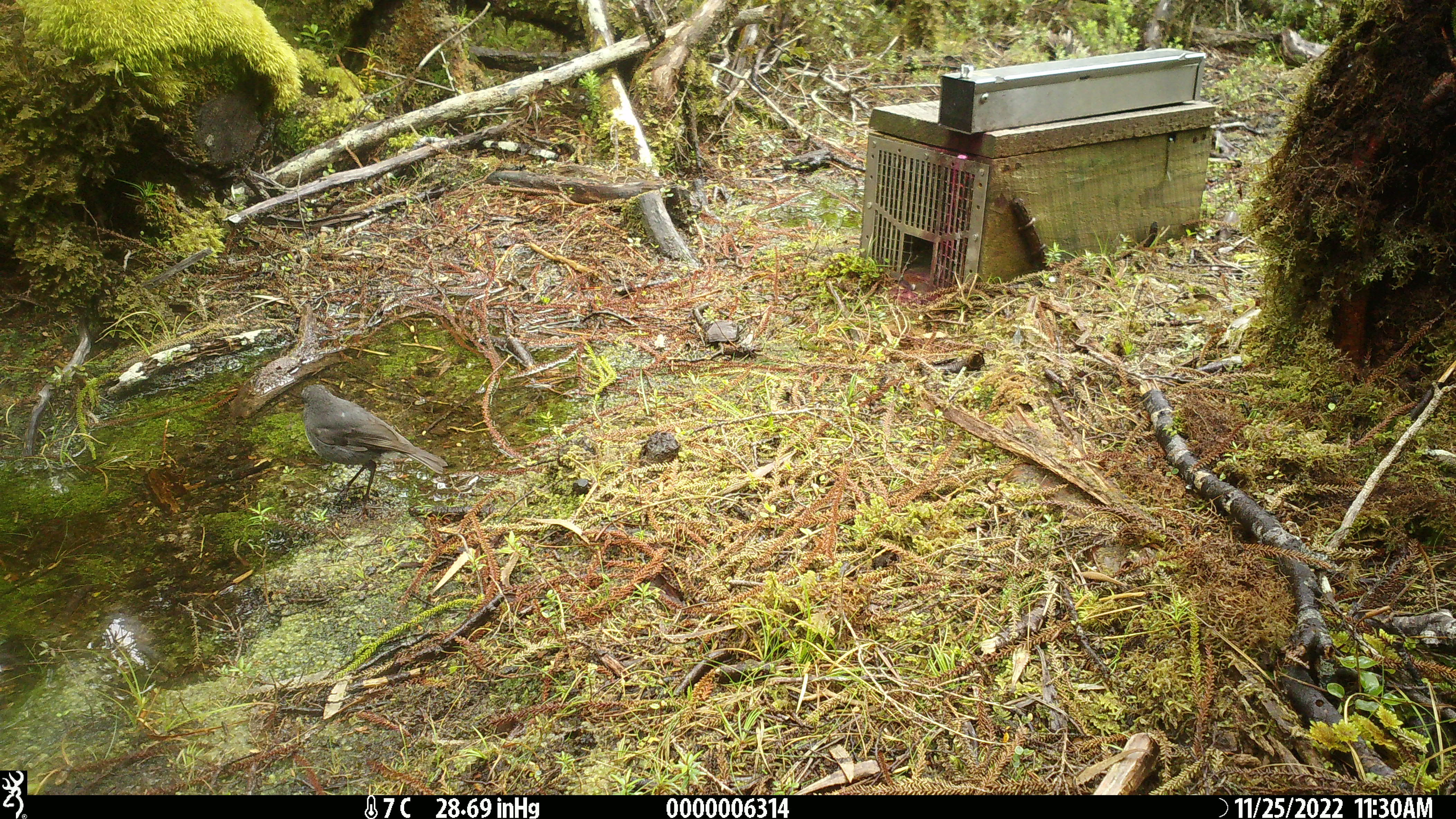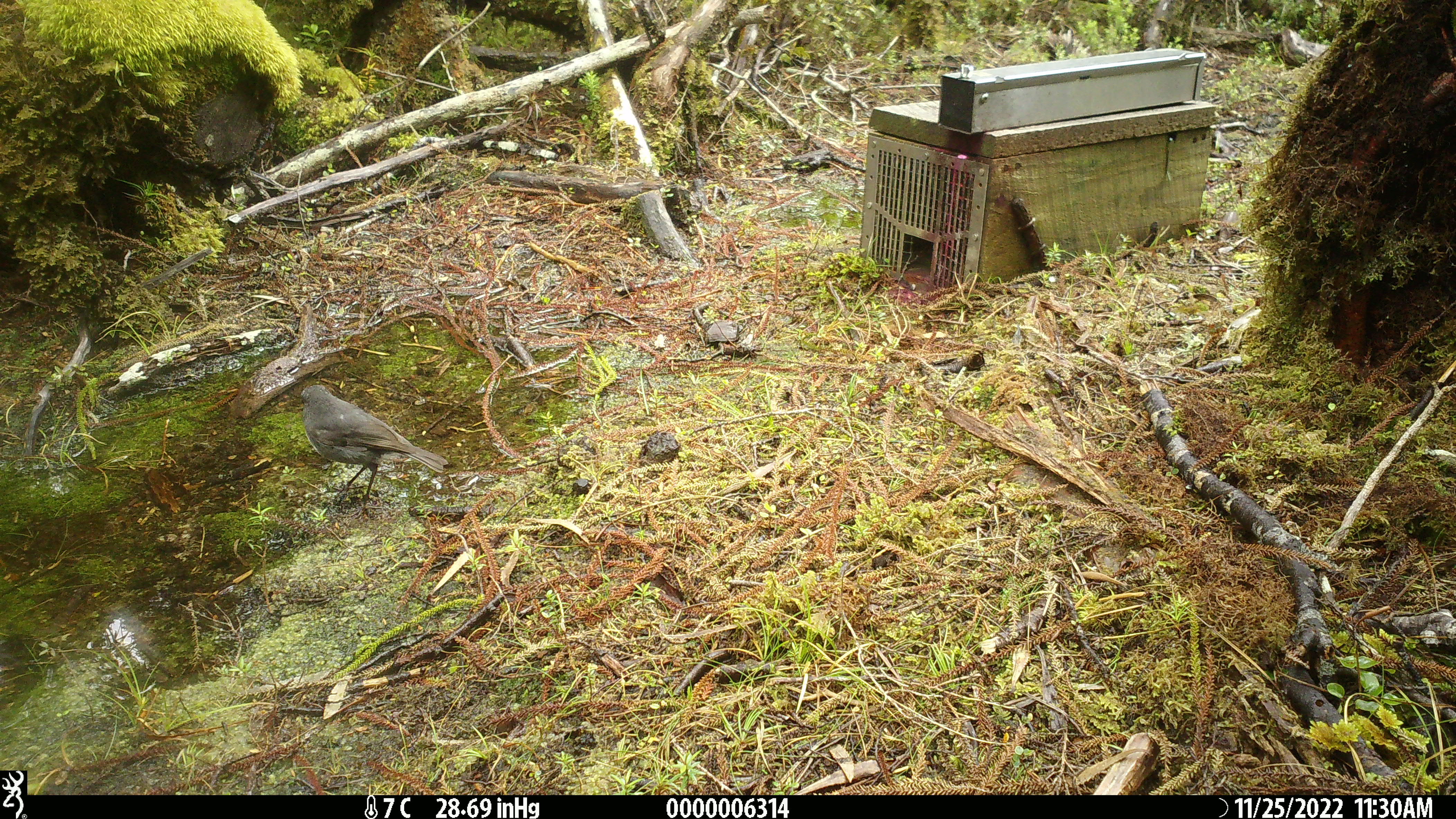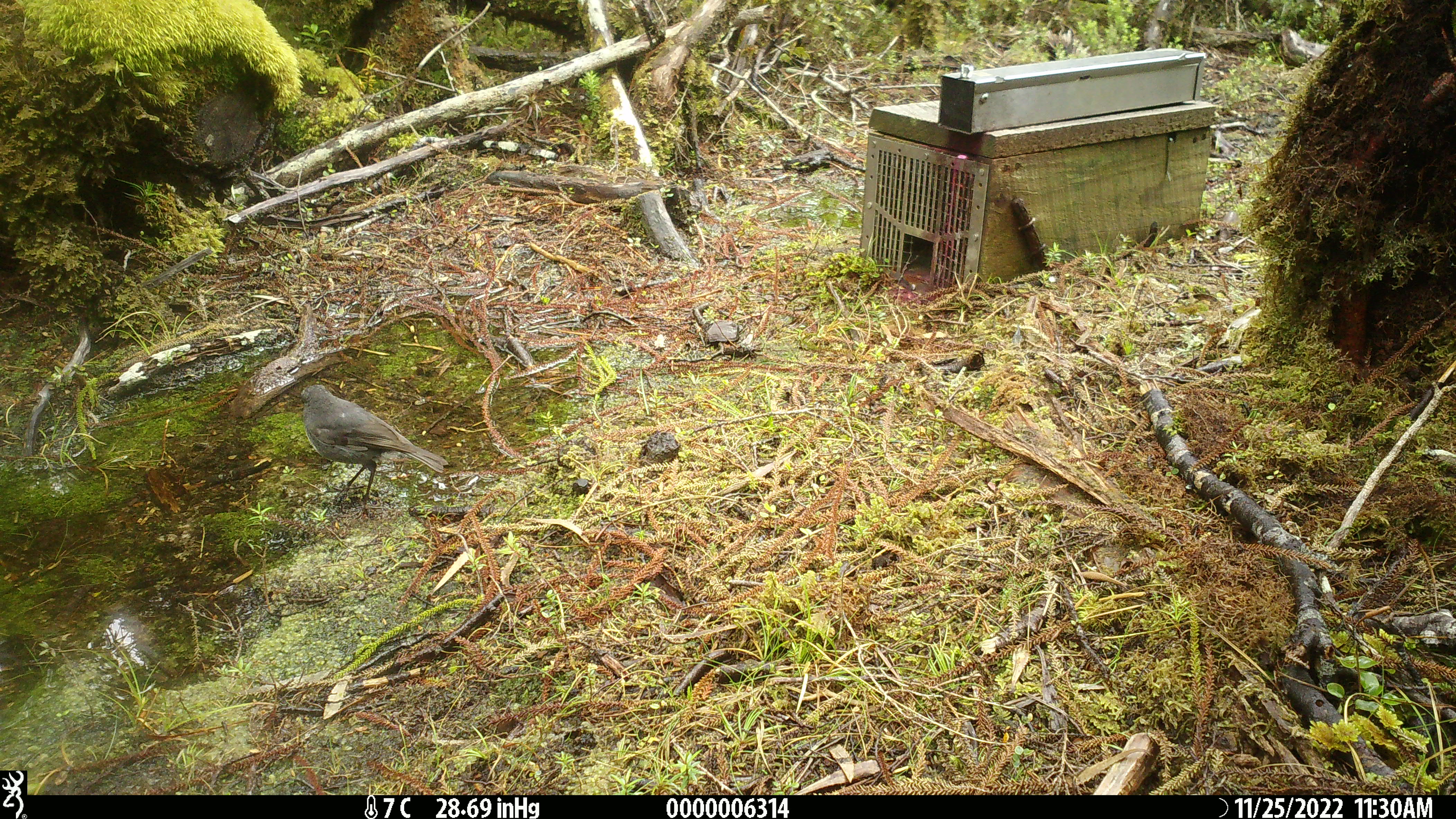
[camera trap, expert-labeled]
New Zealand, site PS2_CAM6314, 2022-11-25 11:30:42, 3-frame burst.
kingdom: Animalia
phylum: Chordata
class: Aves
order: Passeriformes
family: Petroicidae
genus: Petroica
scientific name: Petroica australis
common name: new zealand robin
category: robin